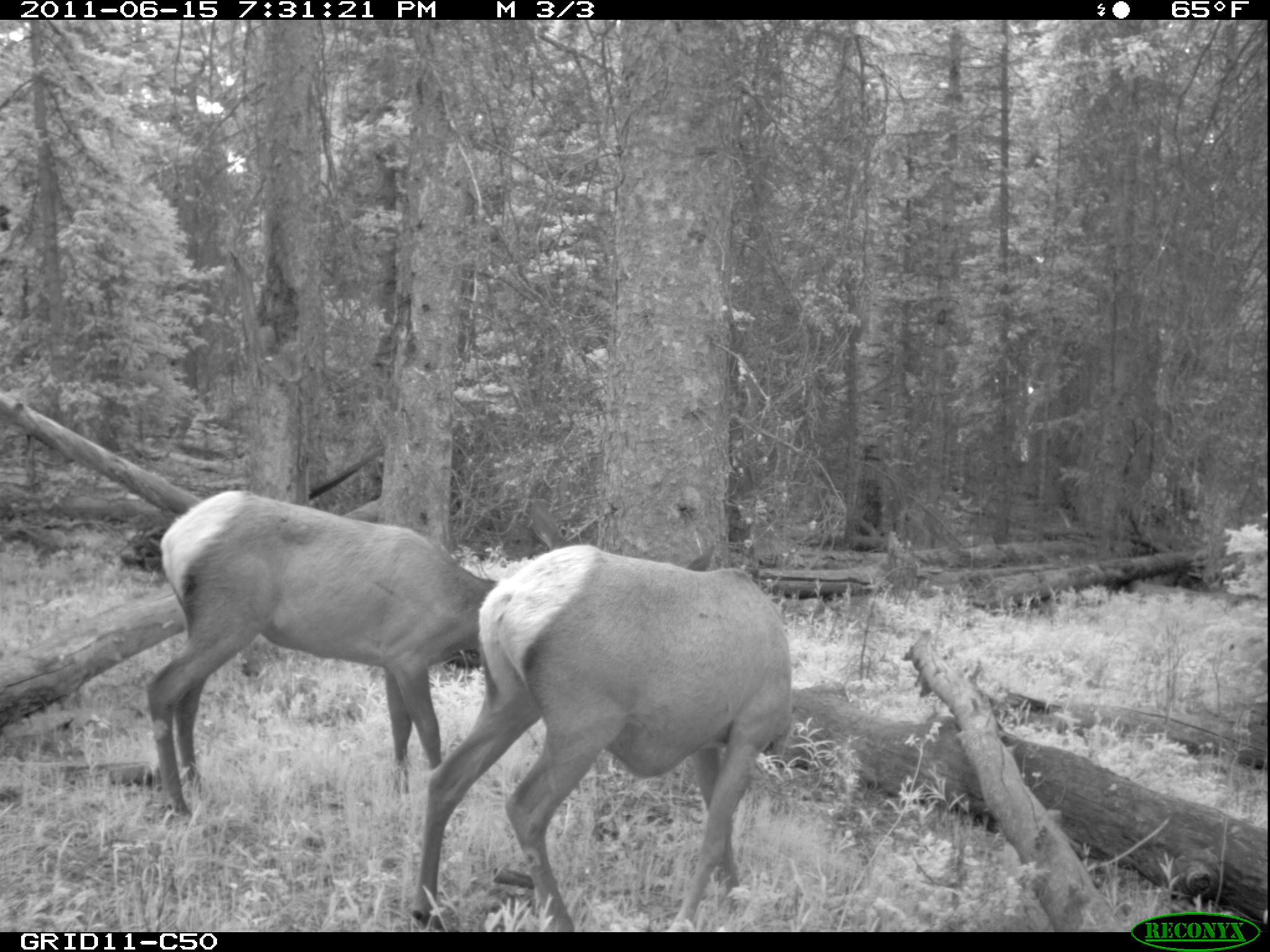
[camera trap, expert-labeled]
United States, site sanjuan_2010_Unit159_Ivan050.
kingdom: Animalia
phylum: Chordata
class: Mammalia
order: Artiodactyla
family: Cervidae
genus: Cervus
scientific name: Cervus elaphus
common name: red deer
Cervus elaphus (red deer).